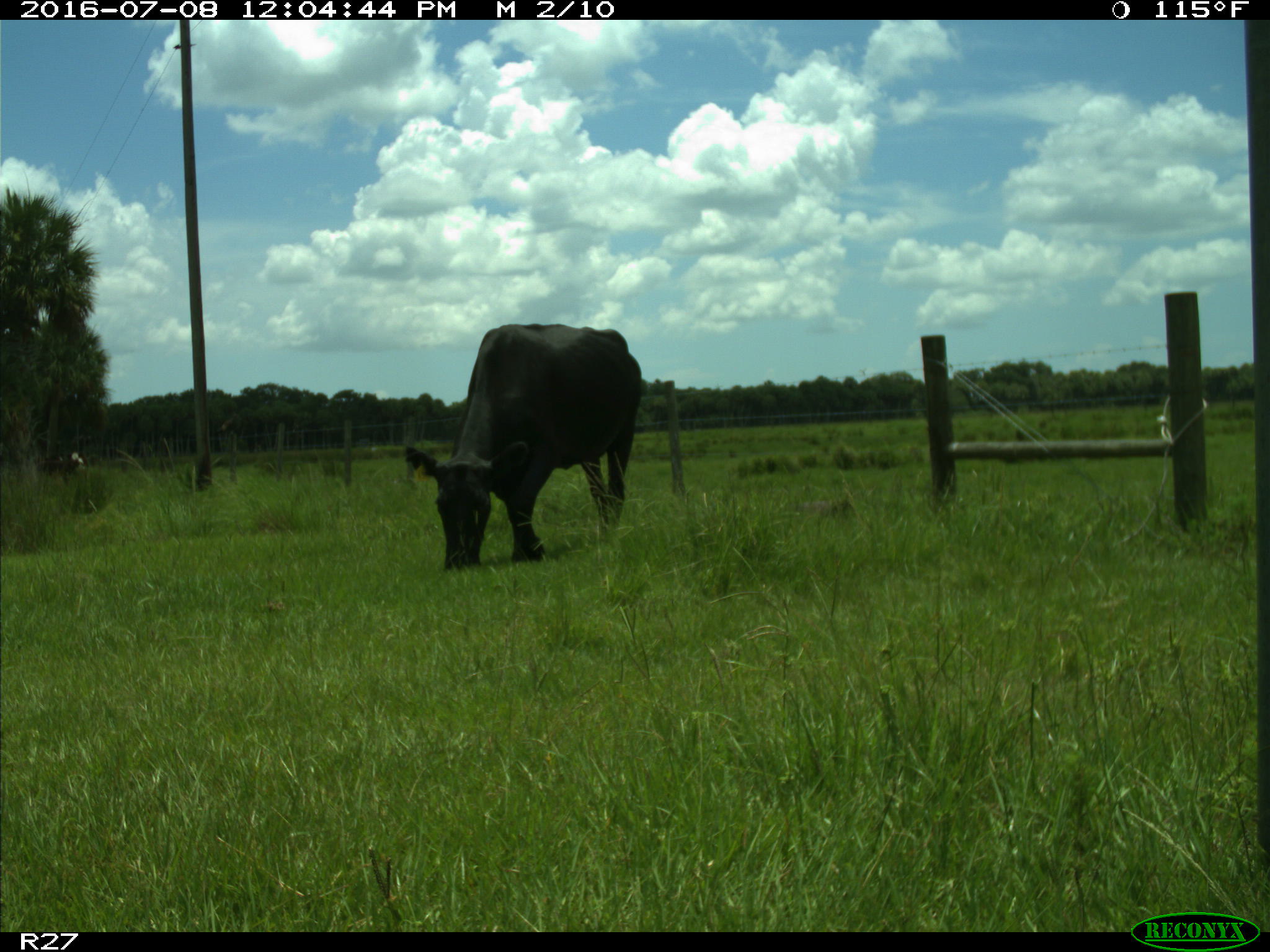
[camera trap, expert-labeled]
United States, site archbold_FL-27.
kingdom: Animalia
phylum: Chordata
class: Mammalia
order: Artiodactyla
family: Bovidae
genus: Bos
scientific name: Bos taurus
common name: domestic cow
Bos taurus (domestic cow).